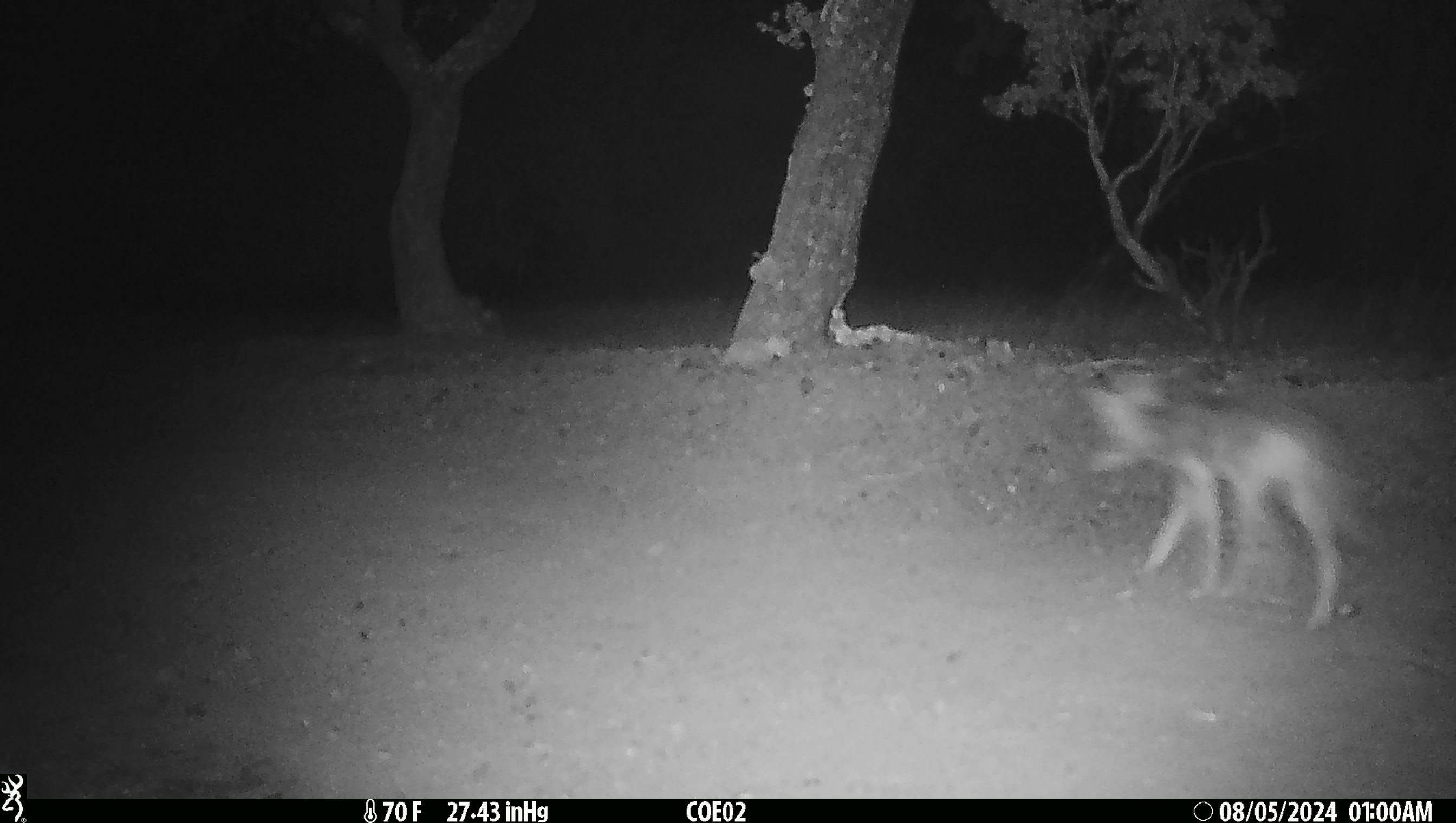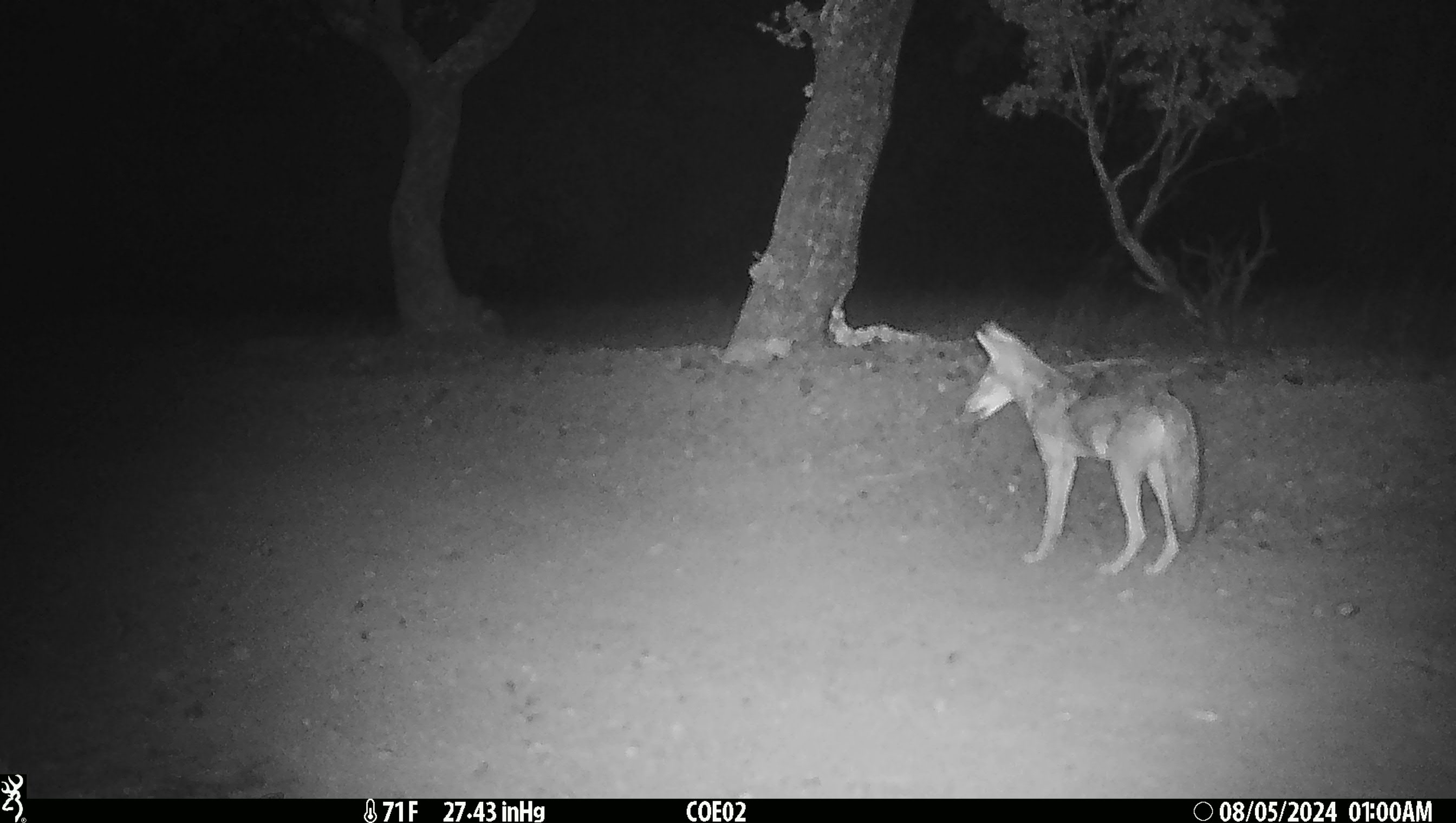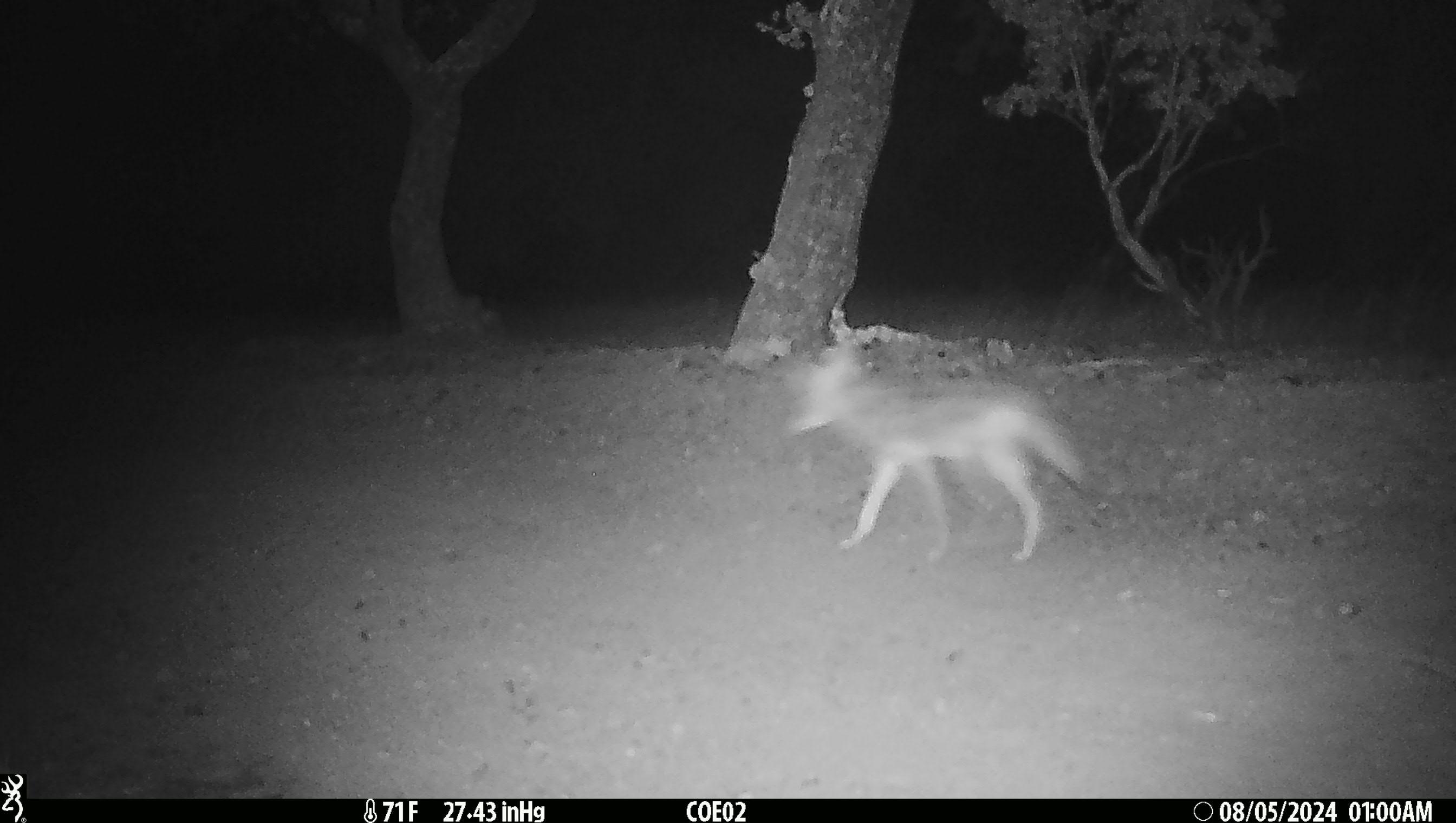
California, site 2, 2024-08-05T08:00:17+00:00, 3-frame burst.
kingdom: Animalia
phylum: Chordata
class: Mammalia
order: Carnivora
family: Canidae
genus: Canis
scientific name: Canis latrans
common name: coyote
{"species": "coyote (Canis latrans)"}